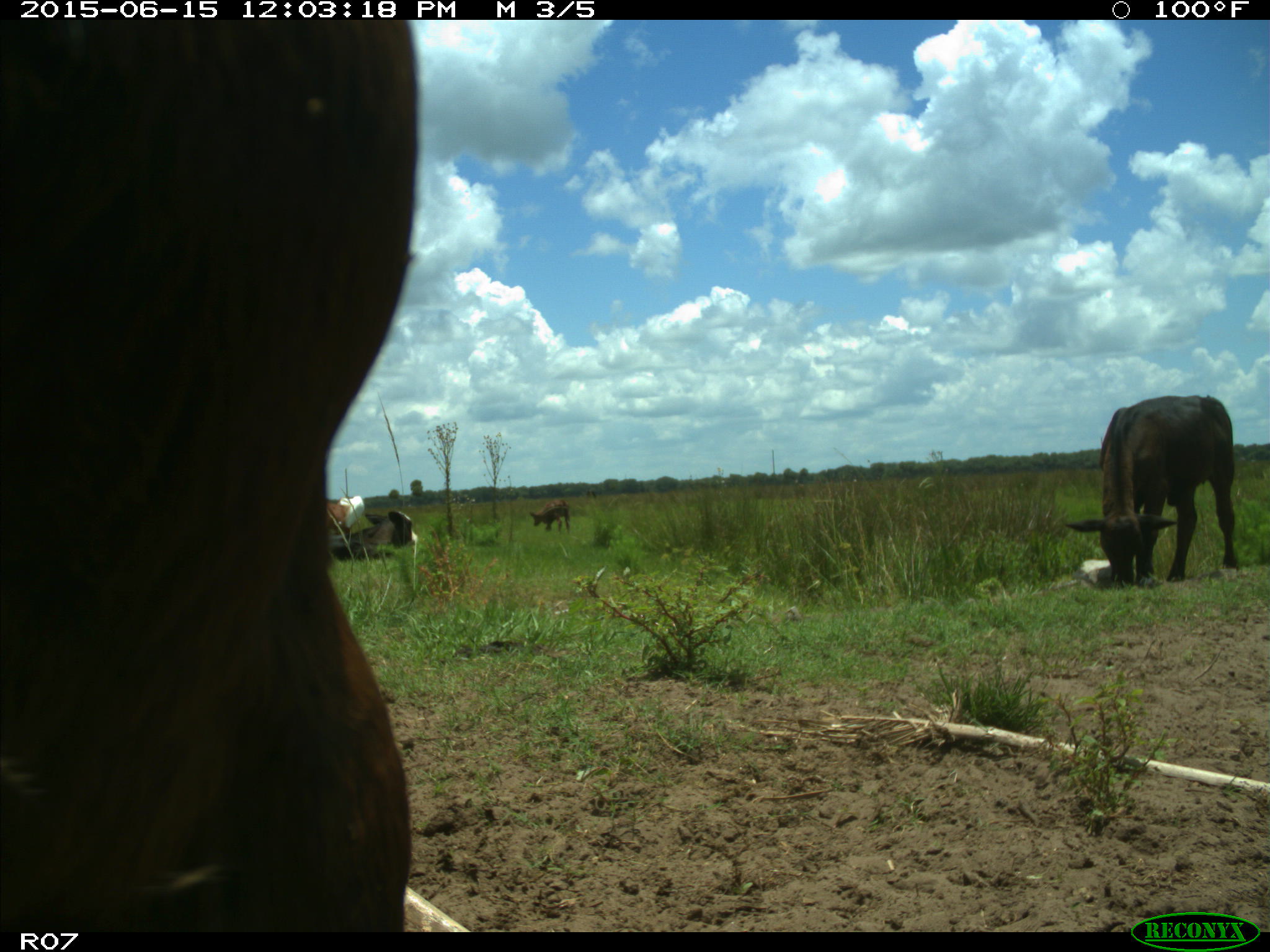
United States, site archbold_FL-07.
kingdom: Animalia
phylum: Chordata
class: Mammalia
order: Artiodactyla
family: Bovidae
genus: Bos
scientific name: Bos taurus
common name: domestic cow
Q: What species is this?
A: Bos taurus (domestic cow).